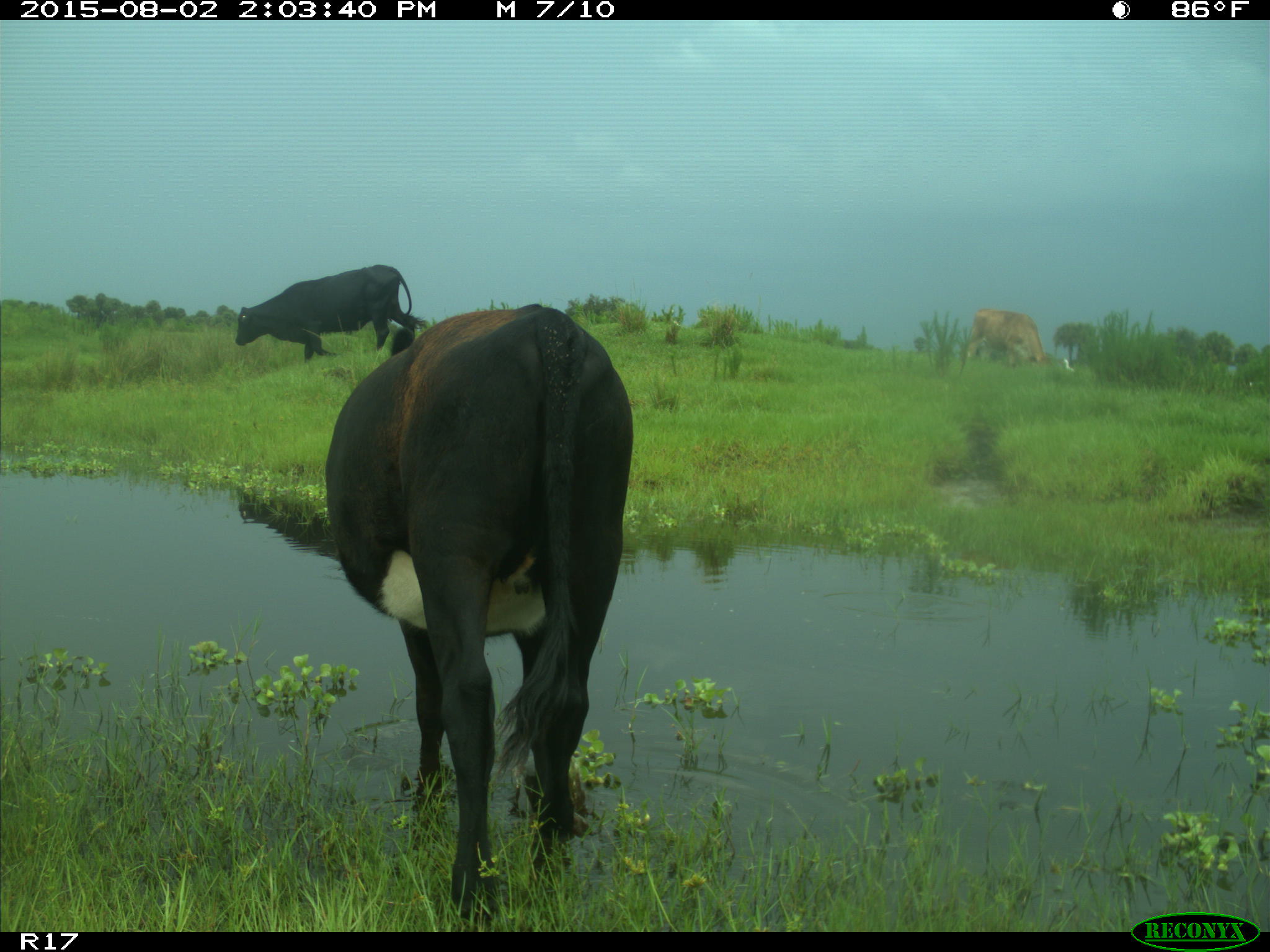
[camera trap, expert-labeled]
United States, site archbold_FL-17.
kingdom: Animalia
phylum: Chordata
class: Mammalia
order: Artiodactyla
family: Bovidae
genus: Bos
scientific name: Bos taurus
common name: domestic cow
Bos taurus (domestic cow).